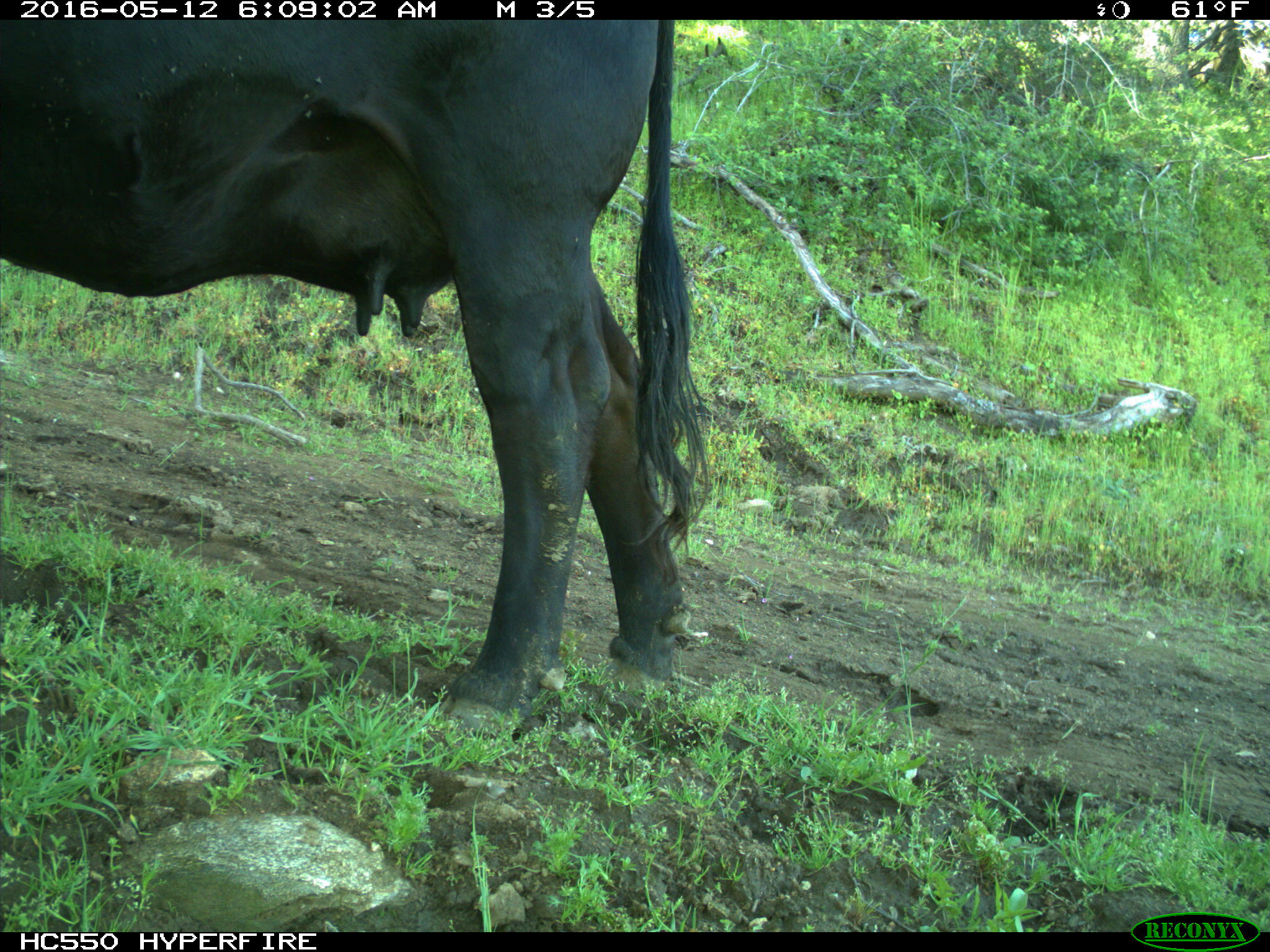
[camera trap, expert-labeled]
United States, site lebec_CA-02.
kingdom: Animalia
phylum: Chordata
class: Mammalia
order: Artiodactyla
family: Bovidae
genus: Bos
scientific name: Bos taurus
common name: domestic cow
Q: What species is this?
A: Bos taurus (domestic cow).